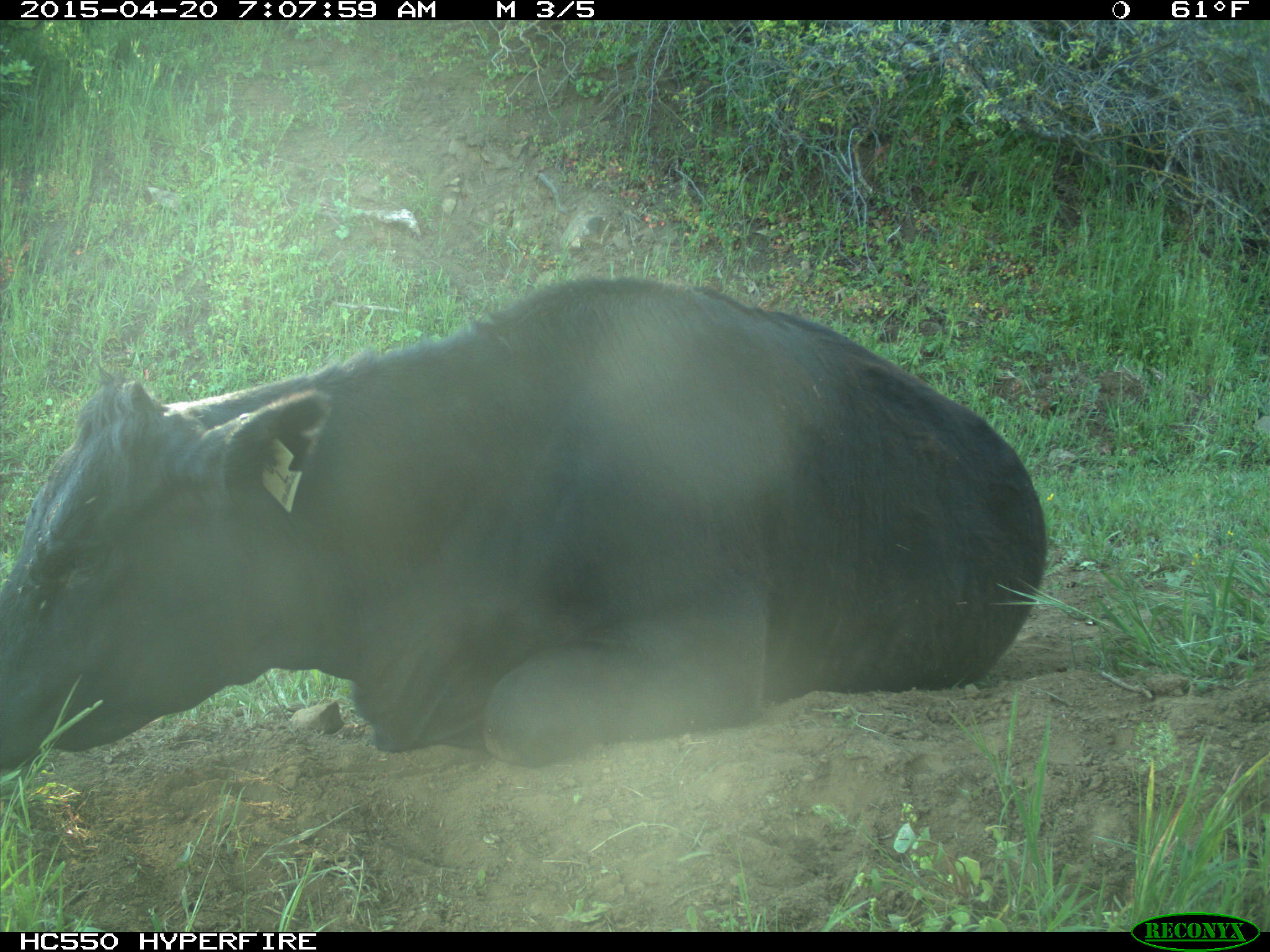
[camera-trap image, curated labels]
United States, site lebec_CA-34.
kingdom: Animalia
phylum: Chordata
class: Mammalia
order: Artiodactyla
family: Bovidae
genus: Bos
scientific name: Bos taurus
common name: domestic cow